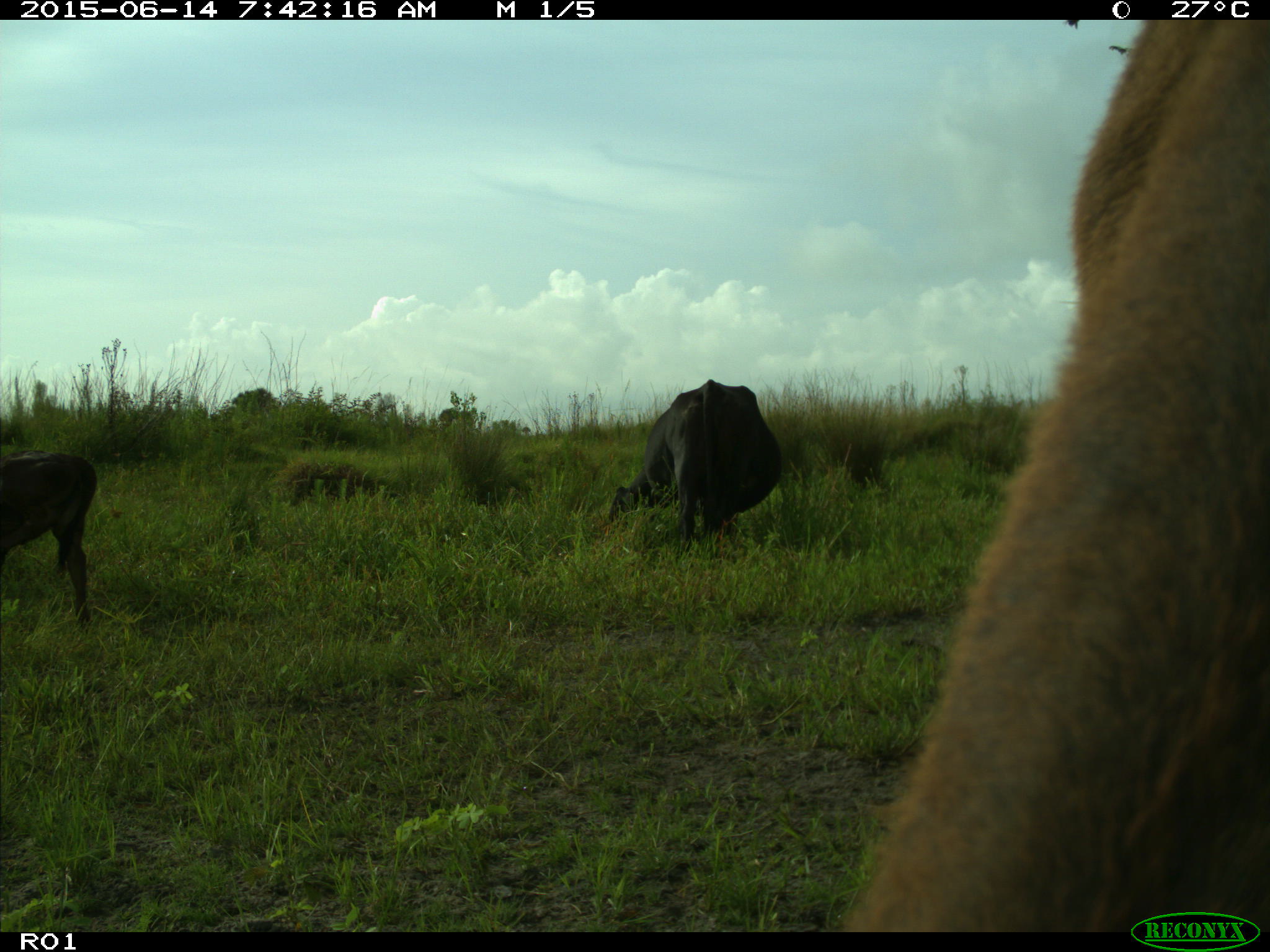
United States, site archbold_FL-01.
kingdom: Animalia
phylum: Chordata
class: Mammalia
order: Artiodactyla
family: Bovidae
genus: Bos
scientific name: Bos taurus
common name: domestic cow